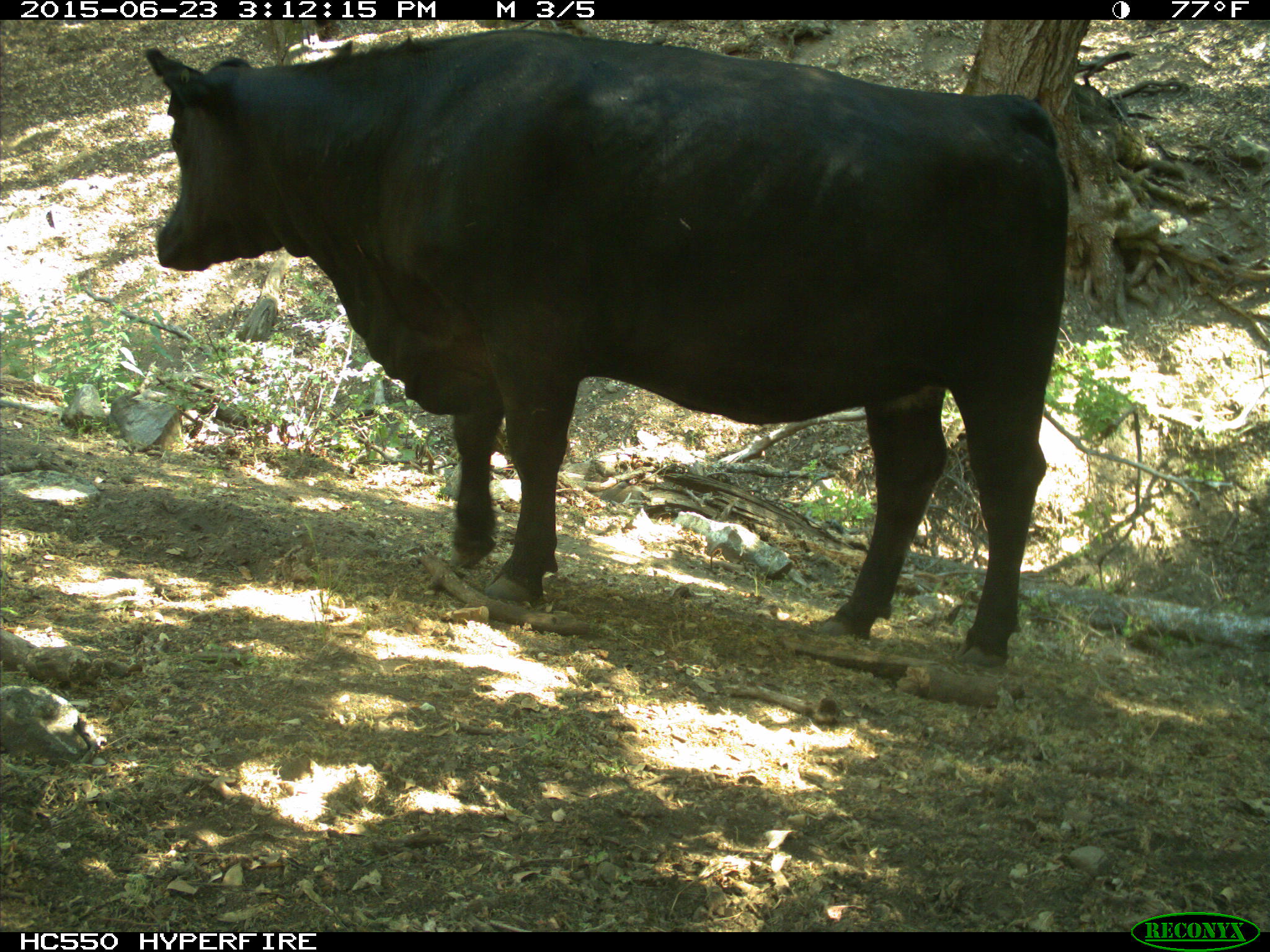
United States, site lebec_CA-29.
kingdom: Animalia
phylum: Chordata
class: Mammalia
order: Artiodactyla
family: Bovidae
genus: Bos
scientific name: Bos taurus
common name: domestic cow